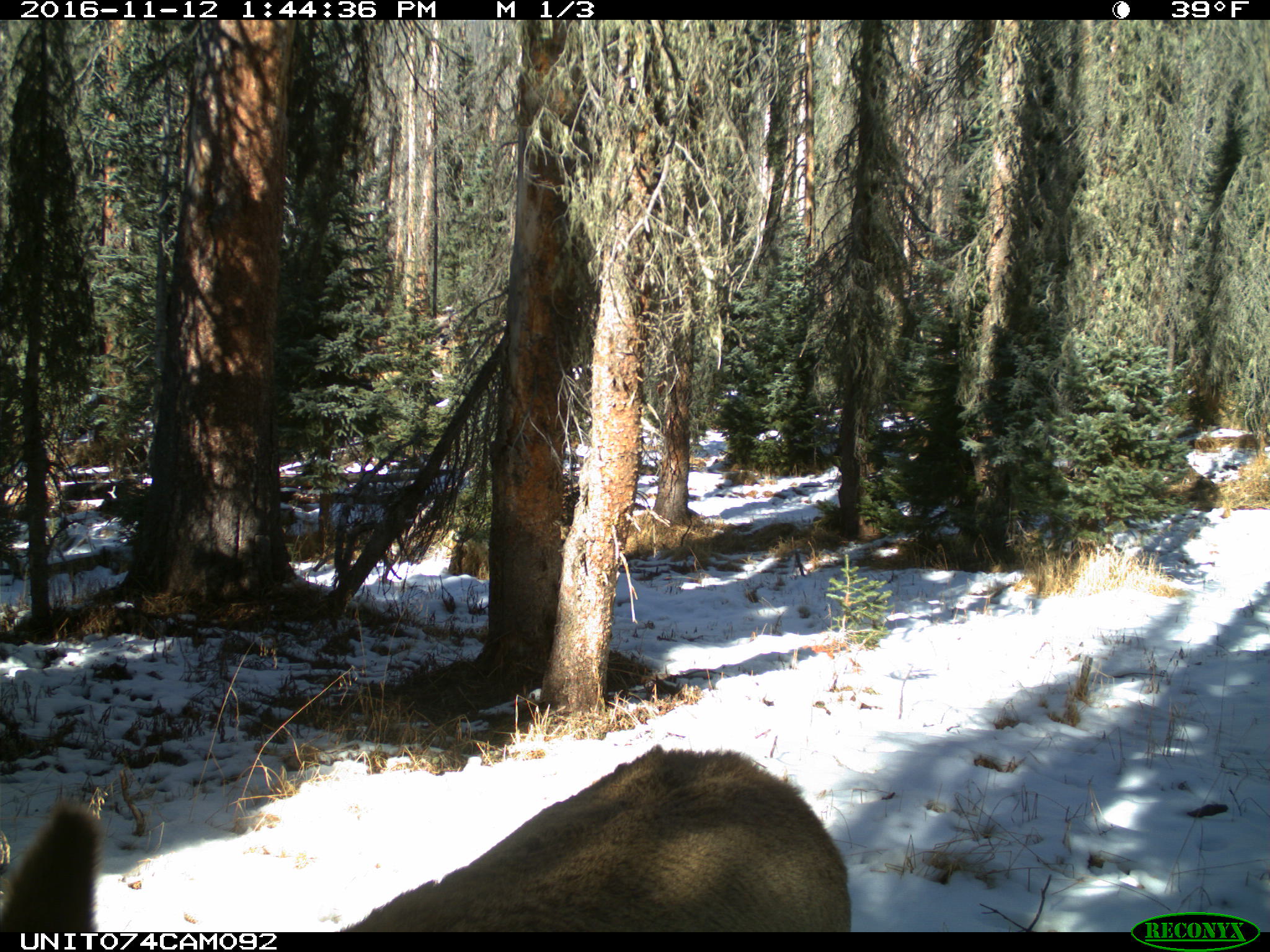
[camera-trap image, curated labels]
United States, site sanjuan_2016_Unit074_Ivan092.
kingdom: Animalia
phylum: Chordata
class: Mammalia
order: Artiodactyla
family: Cervidae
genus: Cervus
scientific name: Cervus elaphus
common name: red deer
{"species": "Cervus elaphus (red deer)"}